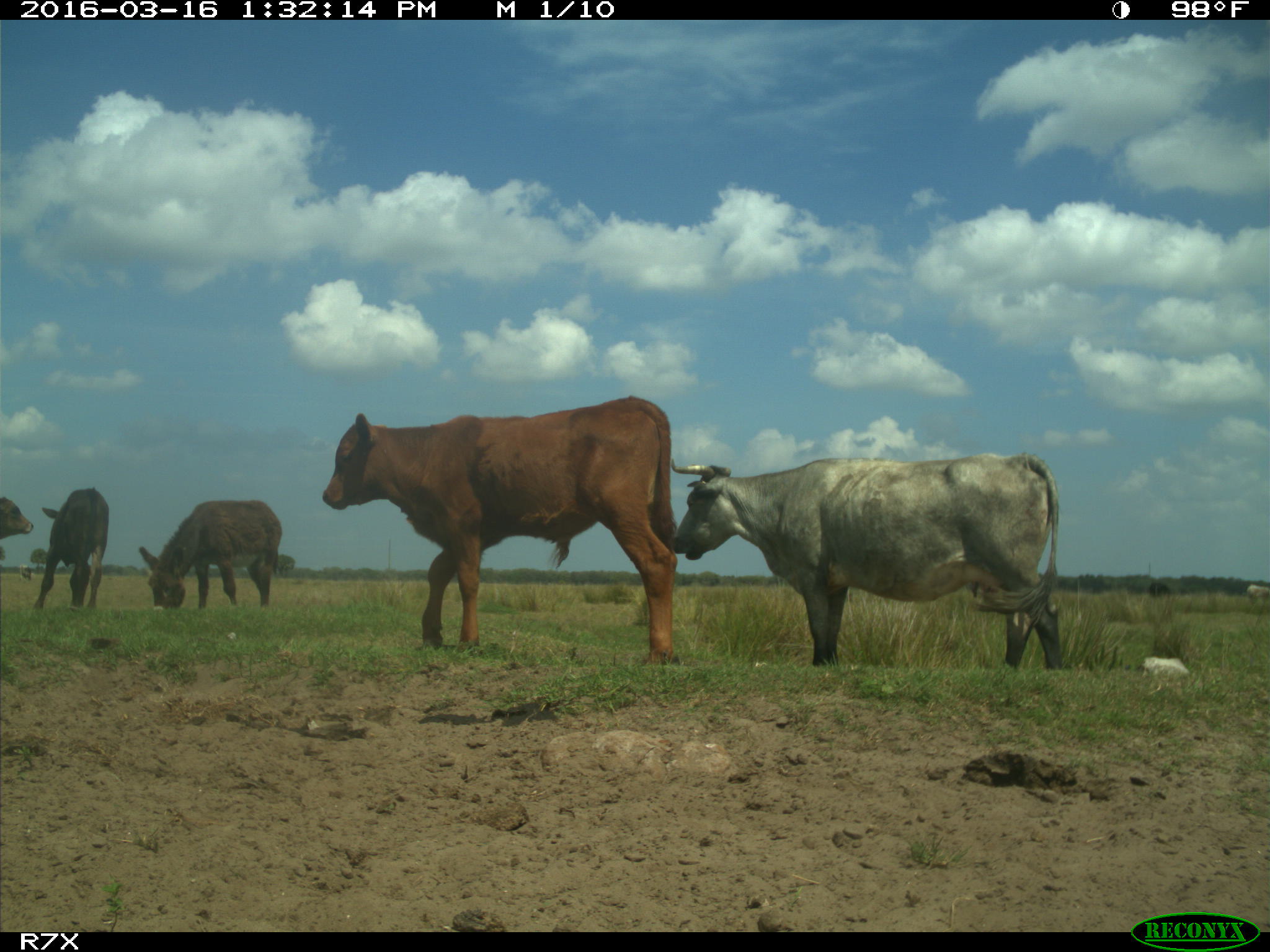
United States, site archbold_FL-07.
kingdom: Animalia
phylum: Chordata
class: Mammalia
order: Artiodactyla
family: Bovidae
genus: Bos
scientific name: Bos taurus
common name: domestic cow